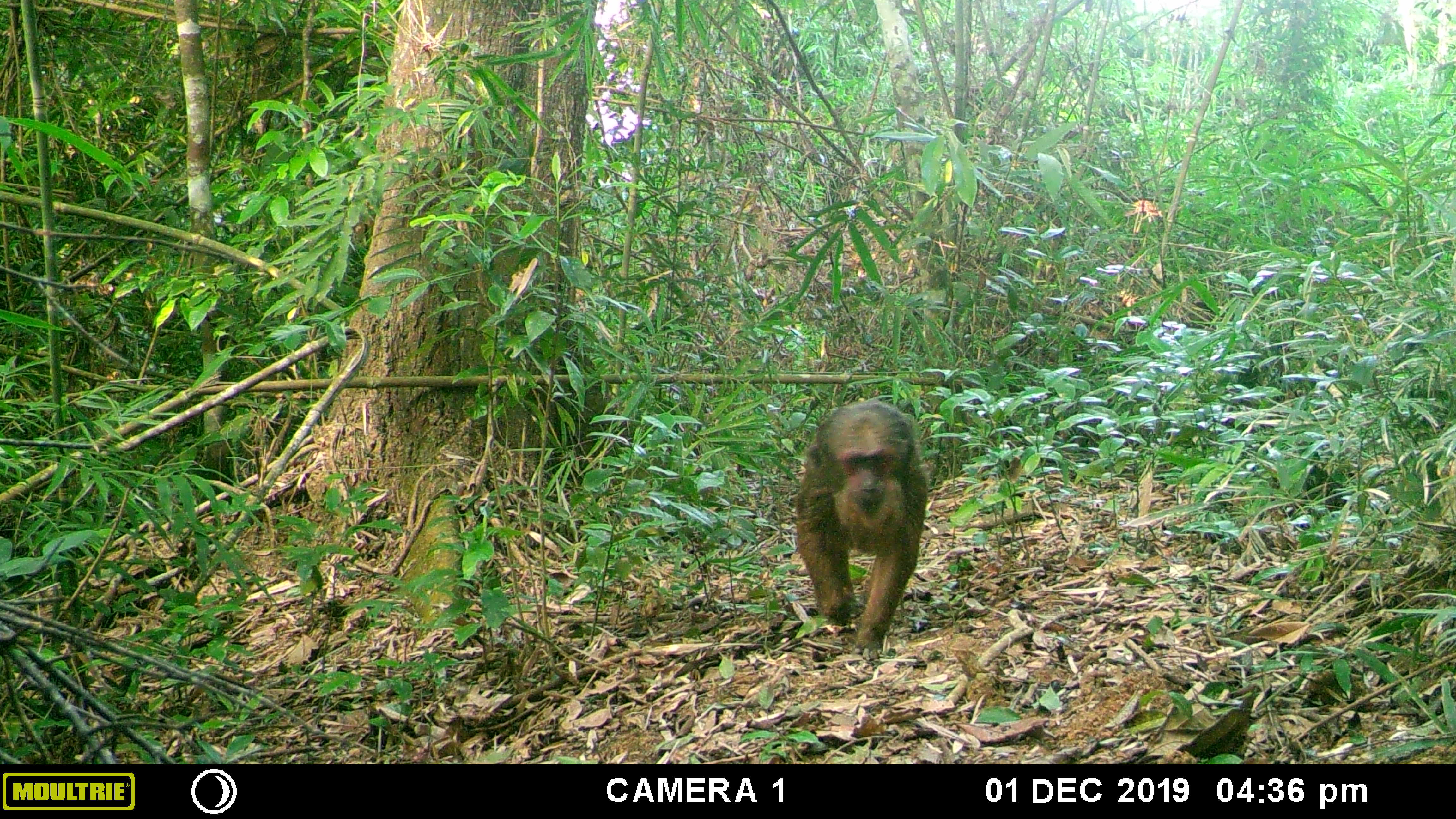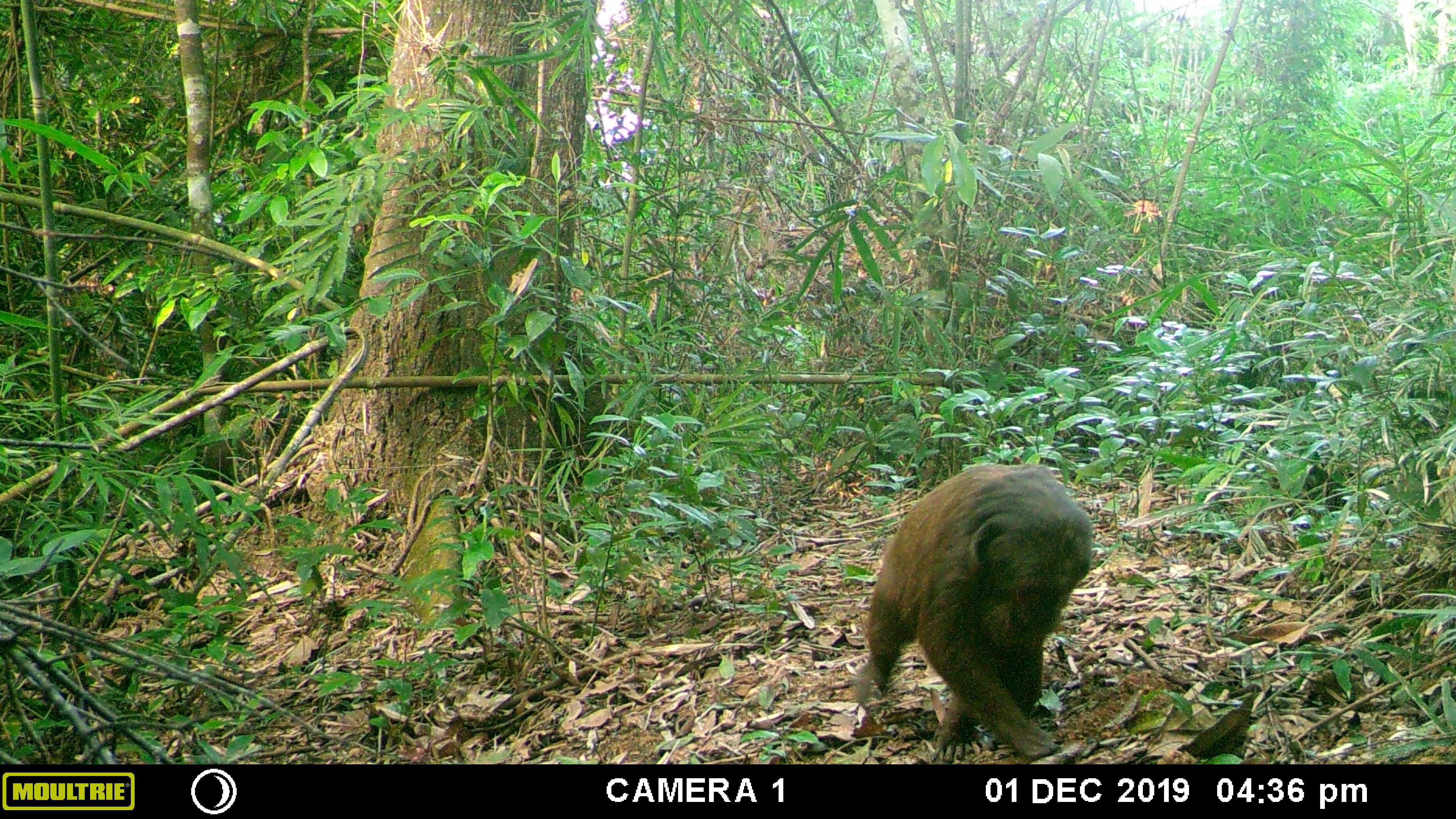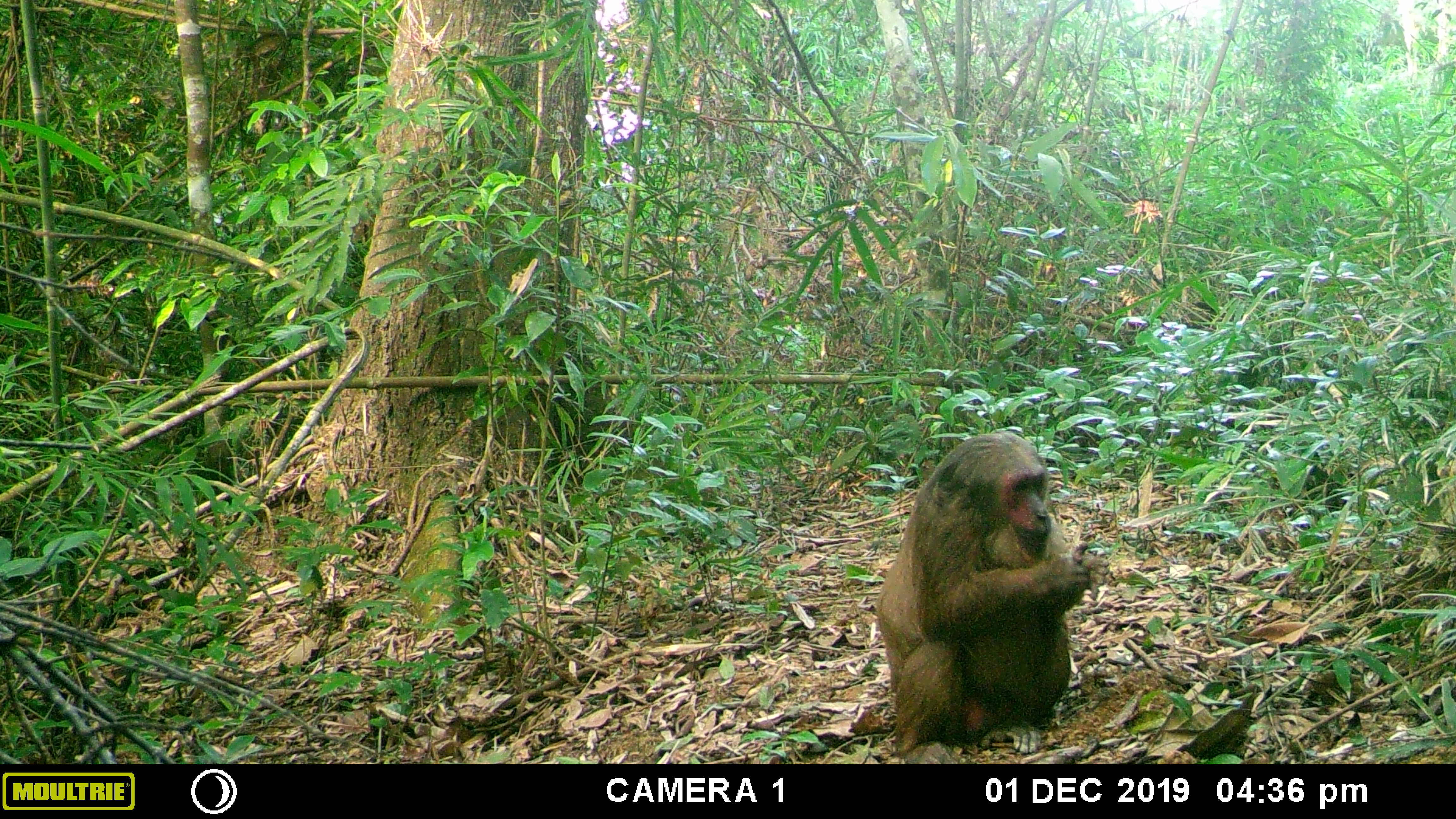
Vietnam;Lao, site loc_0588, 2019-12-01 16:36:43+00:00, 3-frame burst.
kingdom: Animalia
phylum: Chordata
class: Mammalia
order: Primates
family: Cercopithecidae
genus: Macaca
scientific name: Macaca arctoides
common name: stump-tailed macaque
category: stump tailed macaque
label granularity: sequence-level